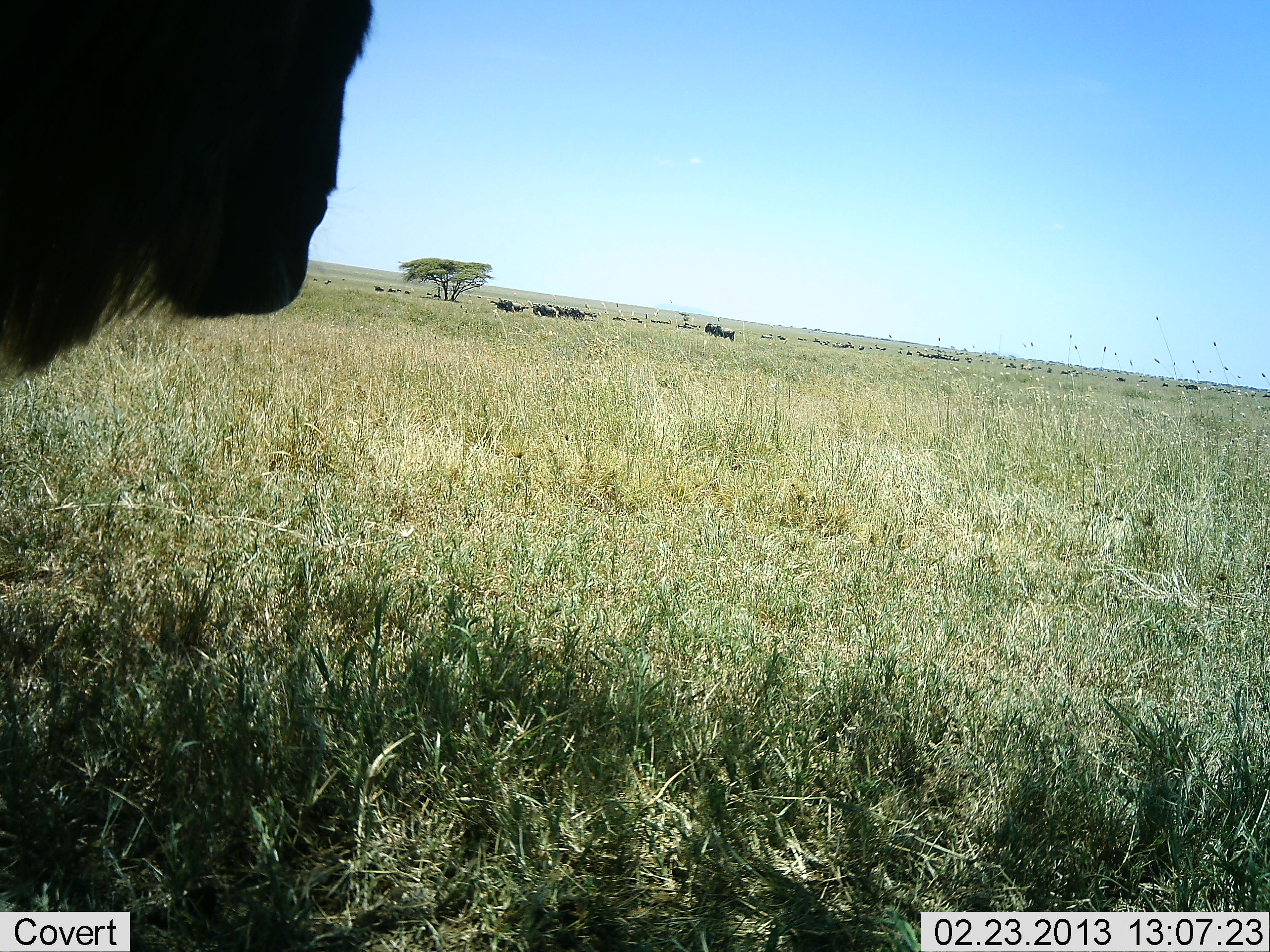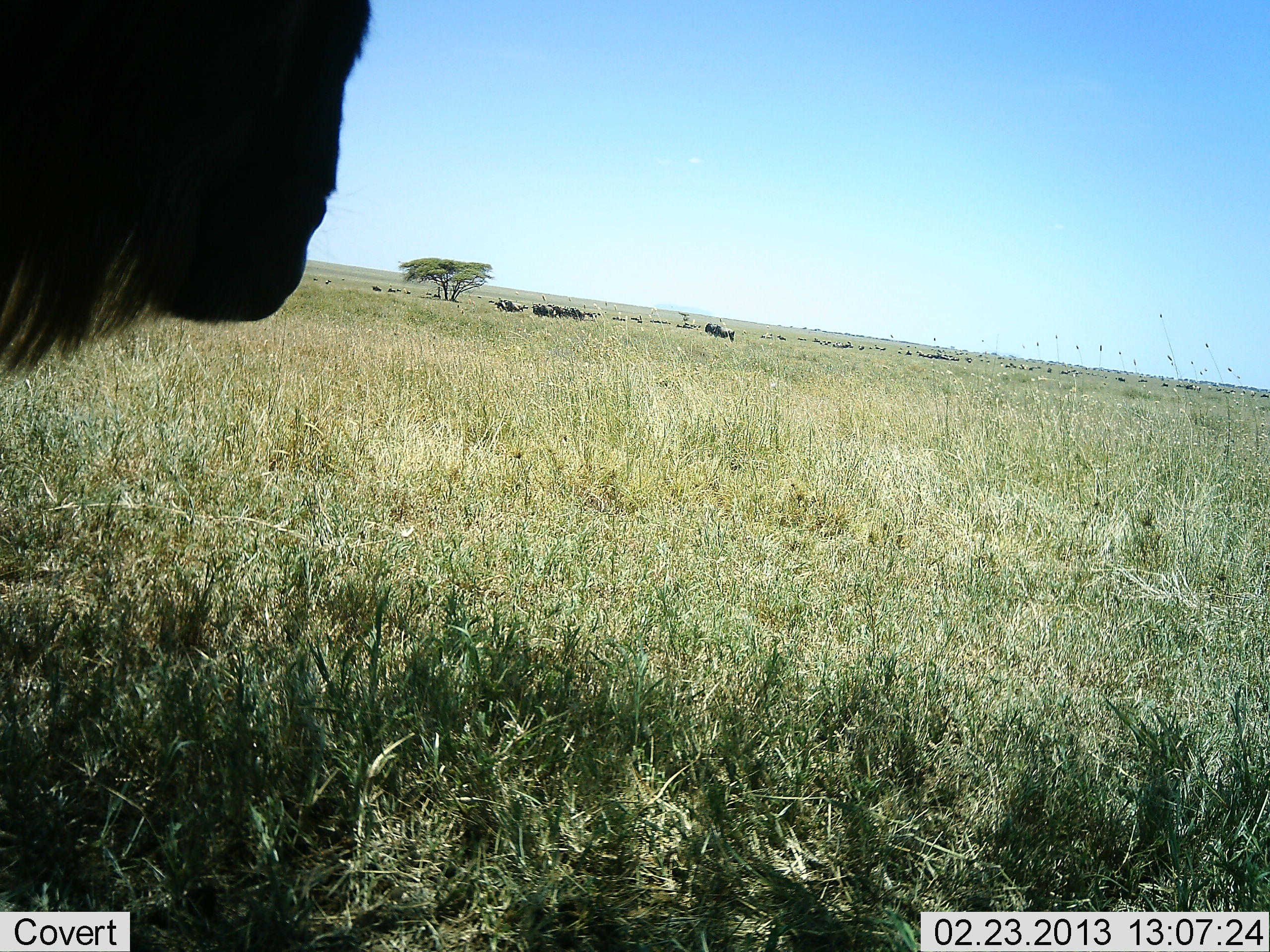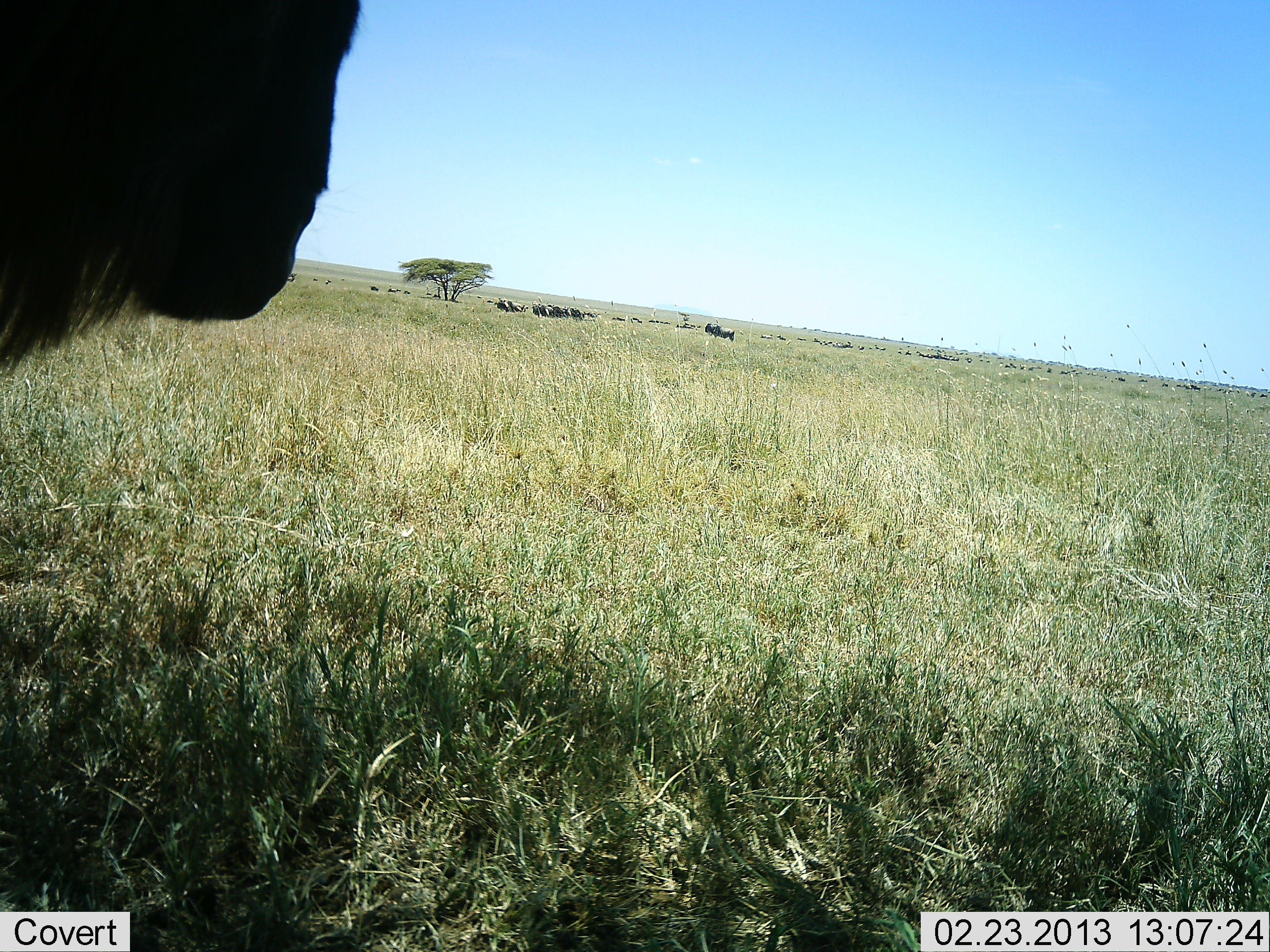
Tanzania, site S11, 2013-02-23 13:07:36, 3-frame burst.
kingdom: Animalia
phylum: Chordata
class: Mammalia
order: Artiodactyla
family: Bovidae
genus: Connochaetes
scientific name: Connochaetes taurinus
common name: blue wildebeest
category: wildebeest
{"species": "wildebeest (blue wildebeest) (Connochaetes taurinus)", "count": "1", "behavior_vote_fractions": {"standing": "68%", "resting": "3%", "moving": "21%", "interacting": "0%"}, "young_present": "0%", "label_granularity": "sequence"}